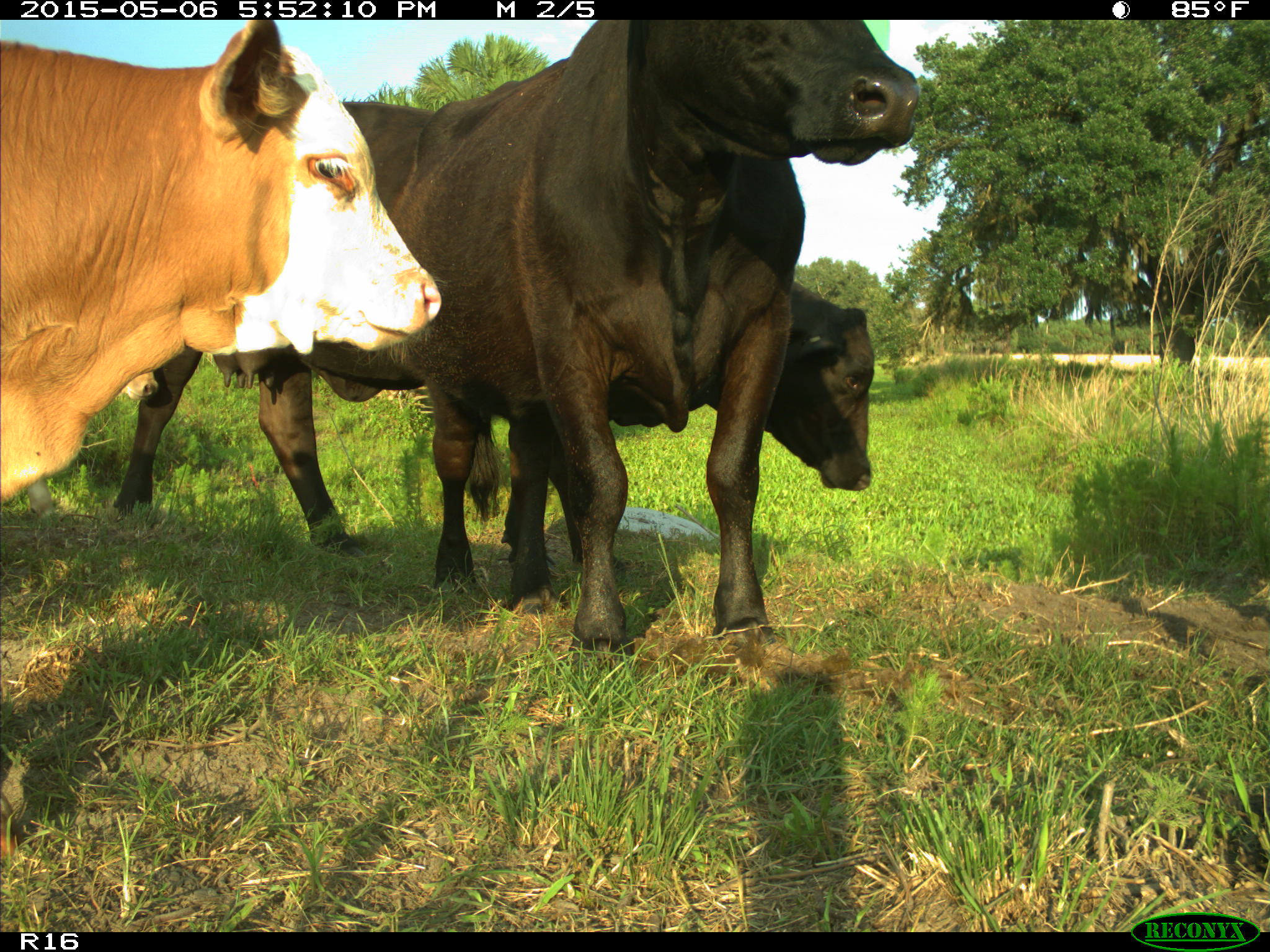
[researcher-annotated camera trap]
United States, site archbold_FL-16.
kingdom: Animalia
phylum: Chordata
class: Mammalia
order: Artiodactyla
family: Bovidae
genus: Bos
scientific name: Bos taurus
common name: domestic cow